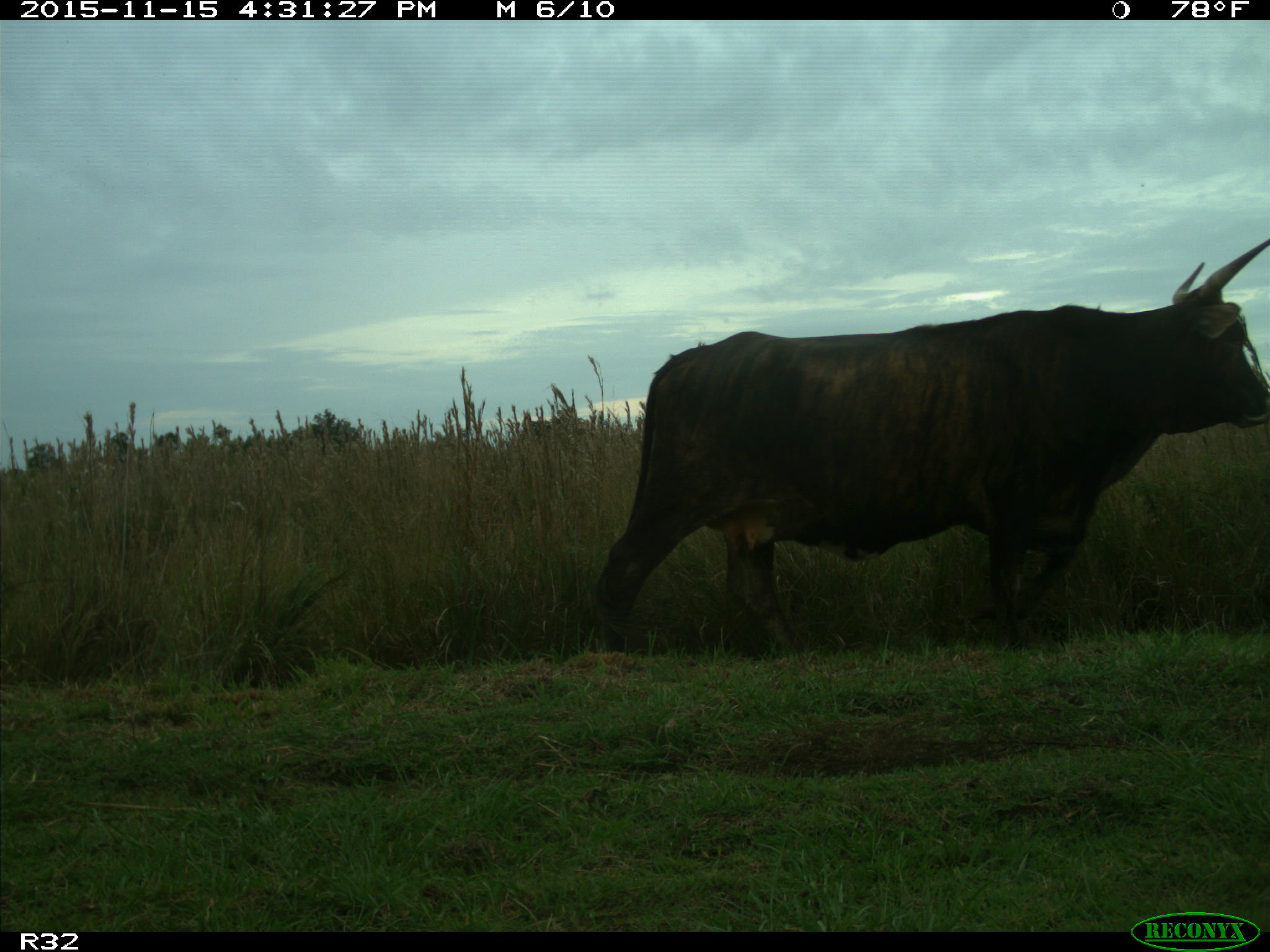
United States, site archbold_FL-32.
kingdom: Animalia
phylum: Chordata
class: Mammalia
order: Artiodactyla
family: Bovidae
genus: Bos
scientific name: Bos taurus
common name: domestic cow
Bos taurus (domestic cow).